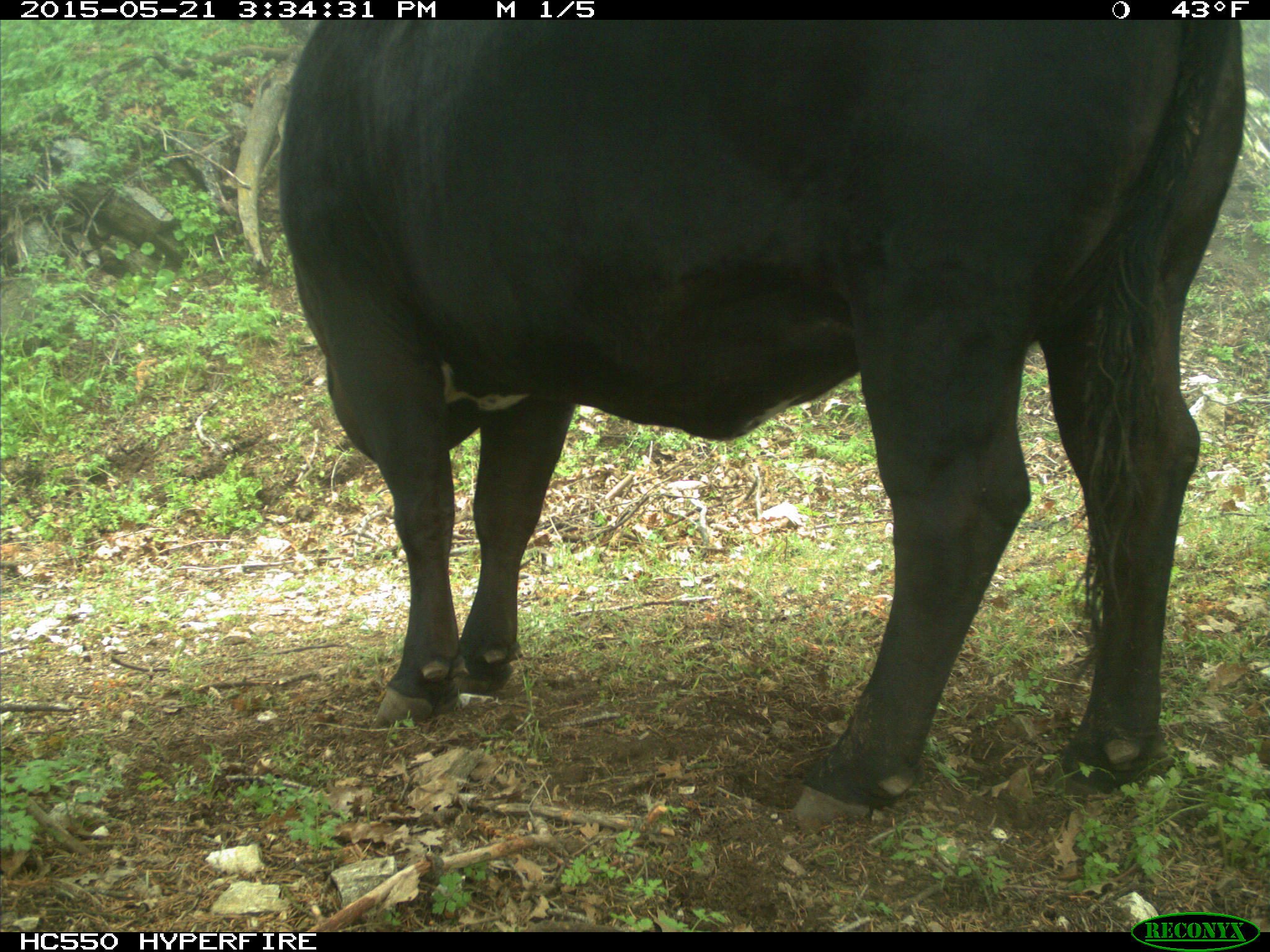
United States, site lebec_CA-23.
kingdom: Animalia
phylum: Chordata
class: Mammalia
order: Artiodactyla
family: Bovidae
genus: Bos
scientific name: Bos taurus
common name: domestic cow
Bos taurus (domestic cow).